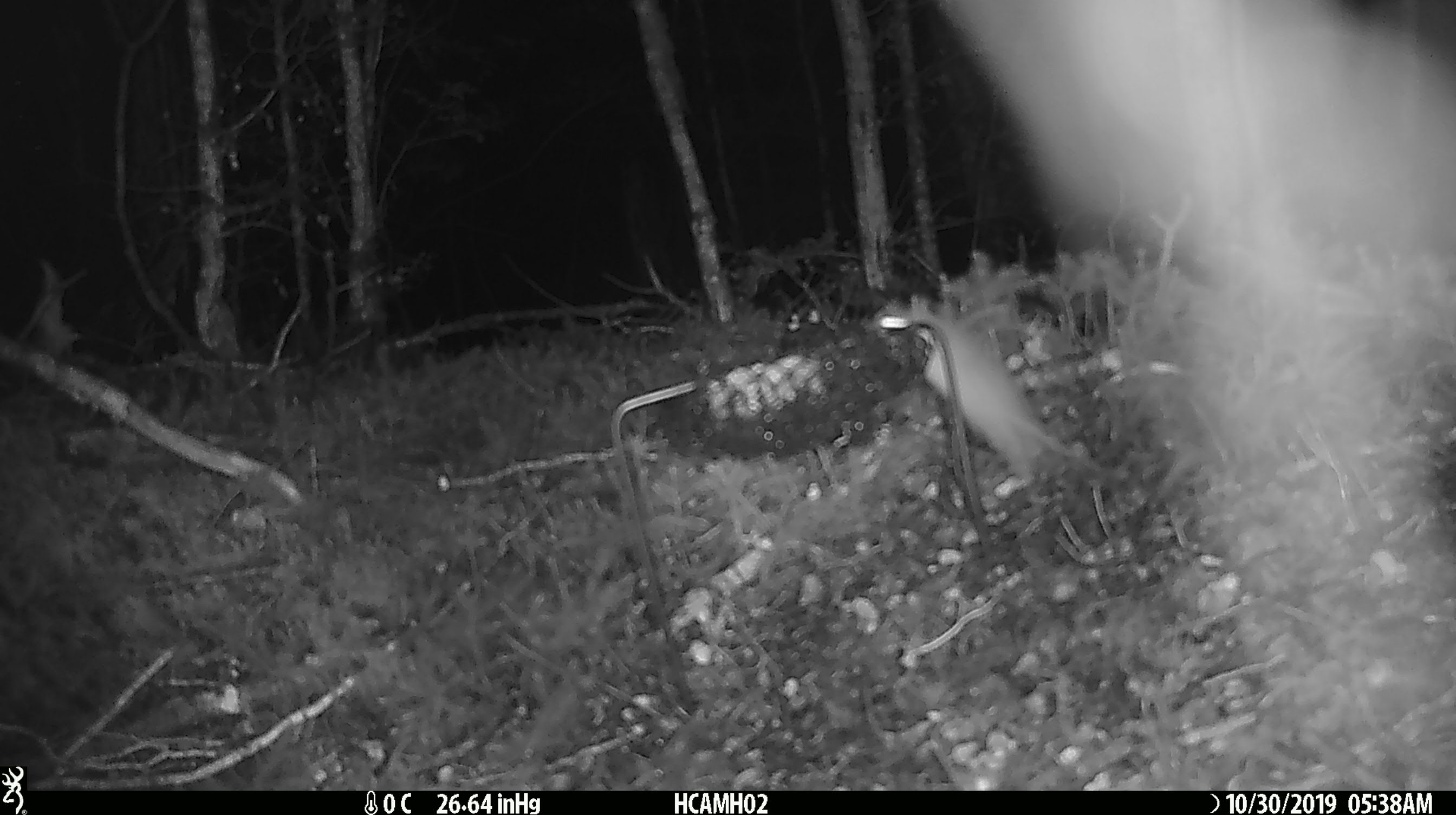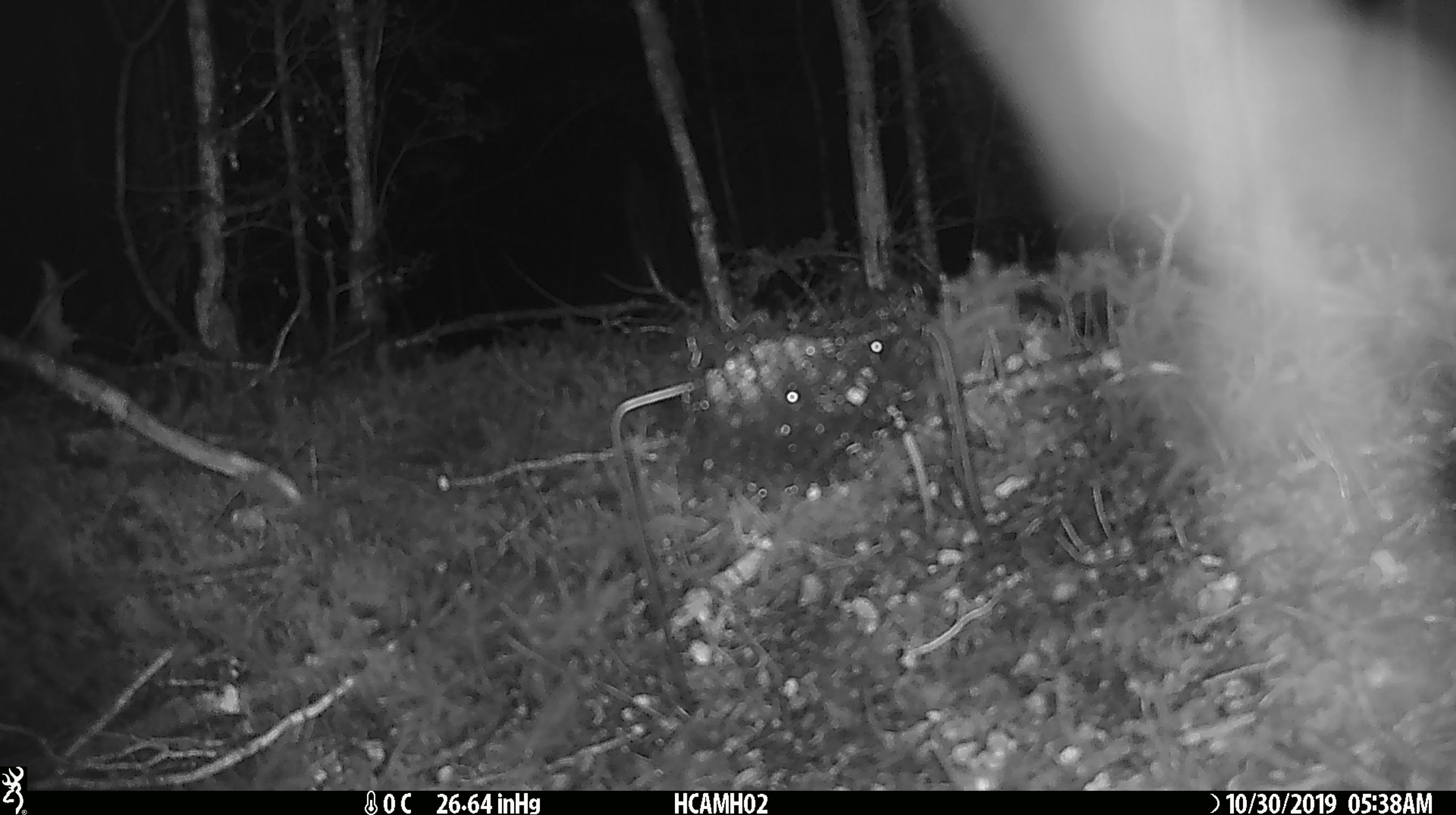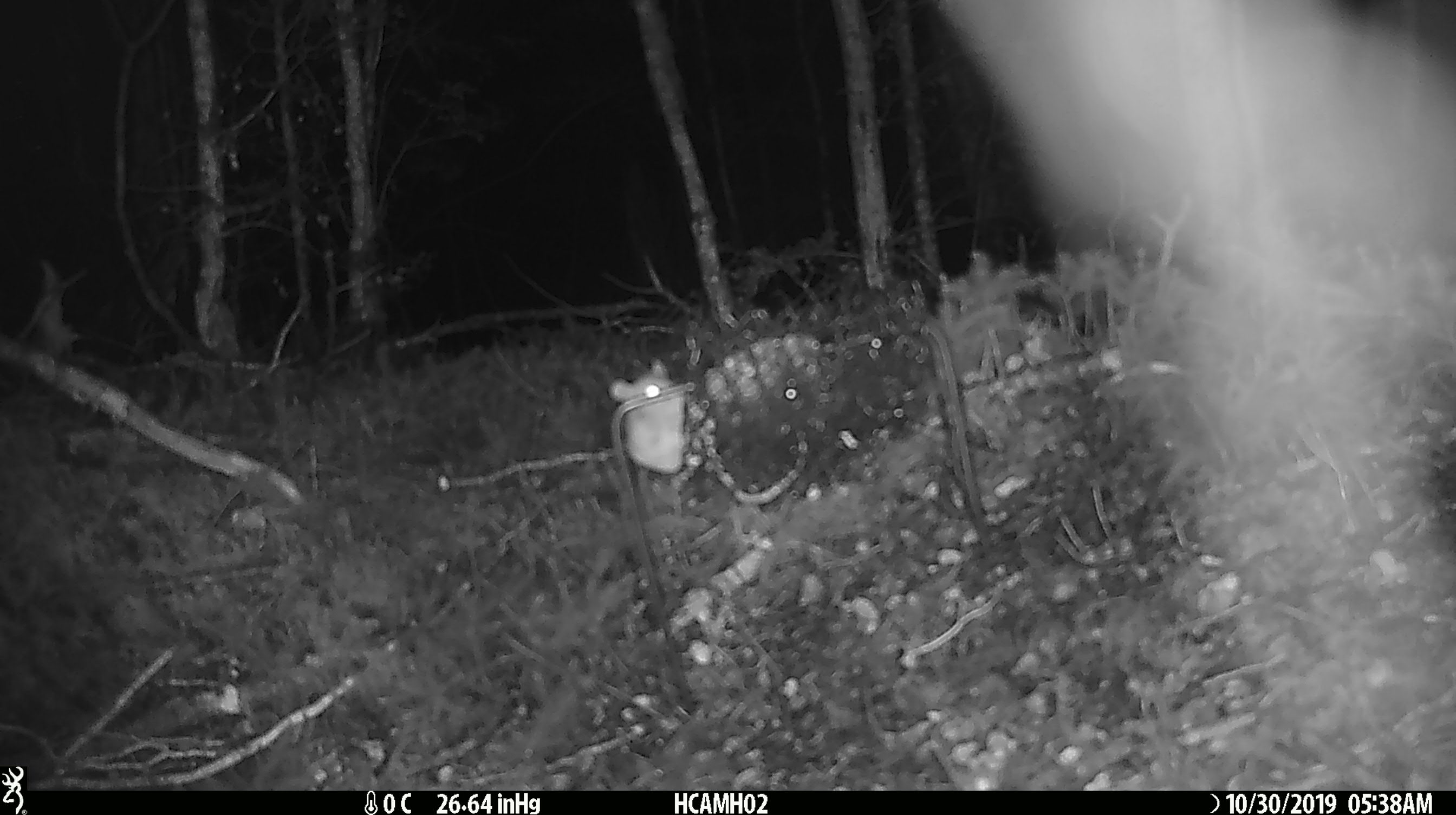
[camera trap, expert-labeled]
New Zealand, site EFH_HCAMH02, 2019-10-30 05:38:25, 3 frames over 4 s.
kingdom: Animalia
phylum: Chordata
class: Mammalia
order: Rodentia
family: Muridae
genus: Mus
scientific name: Mus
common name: mouse